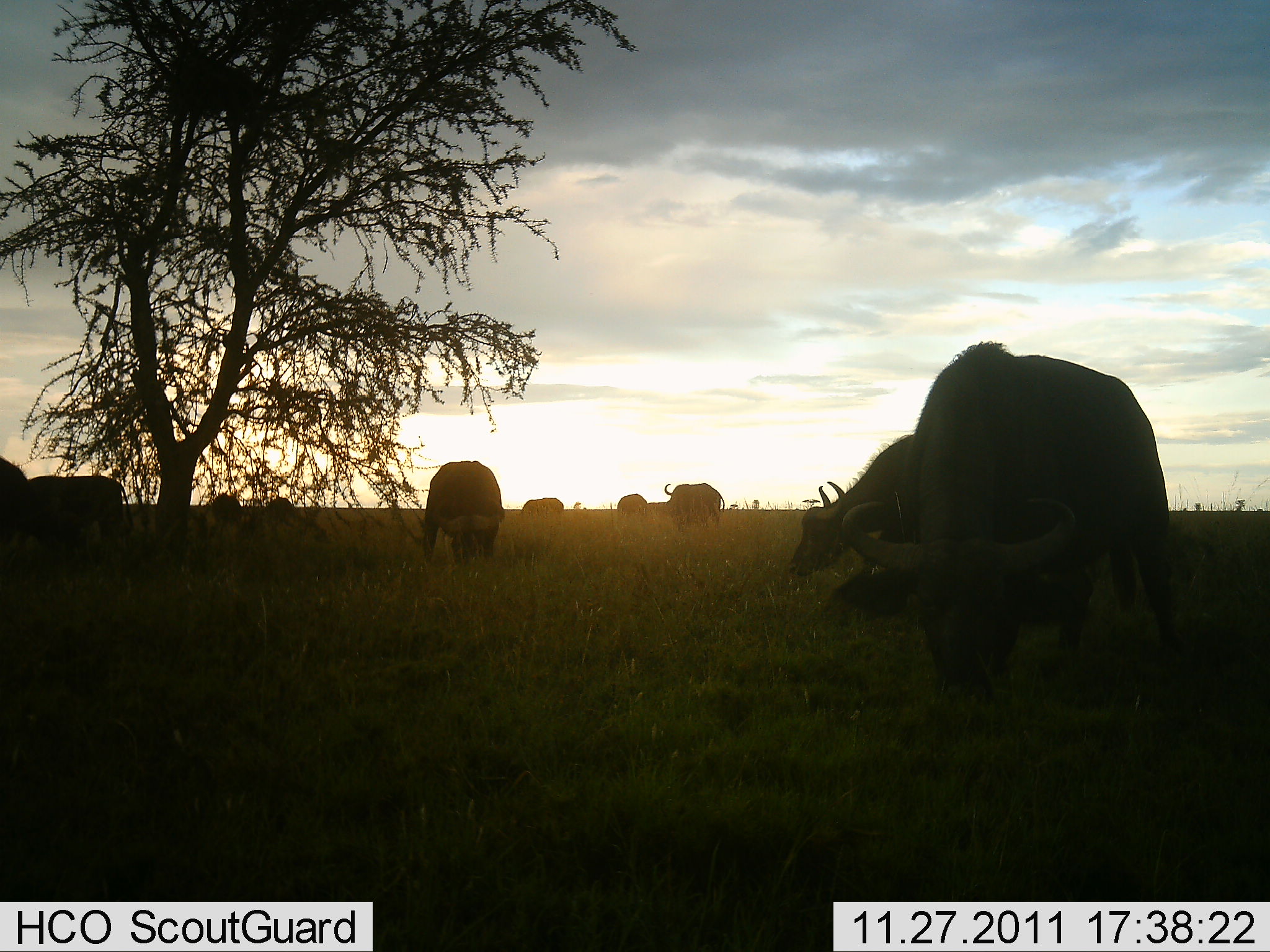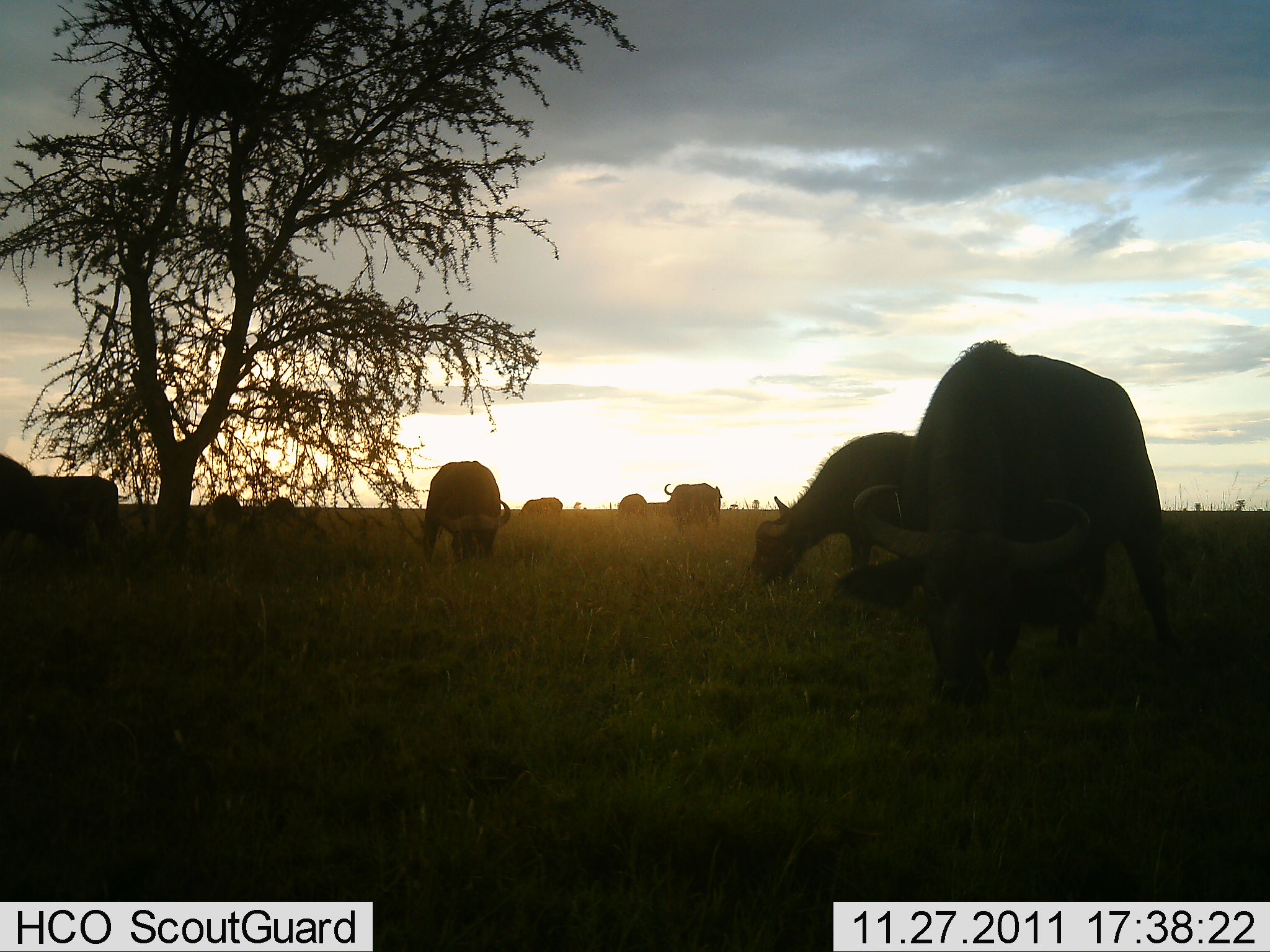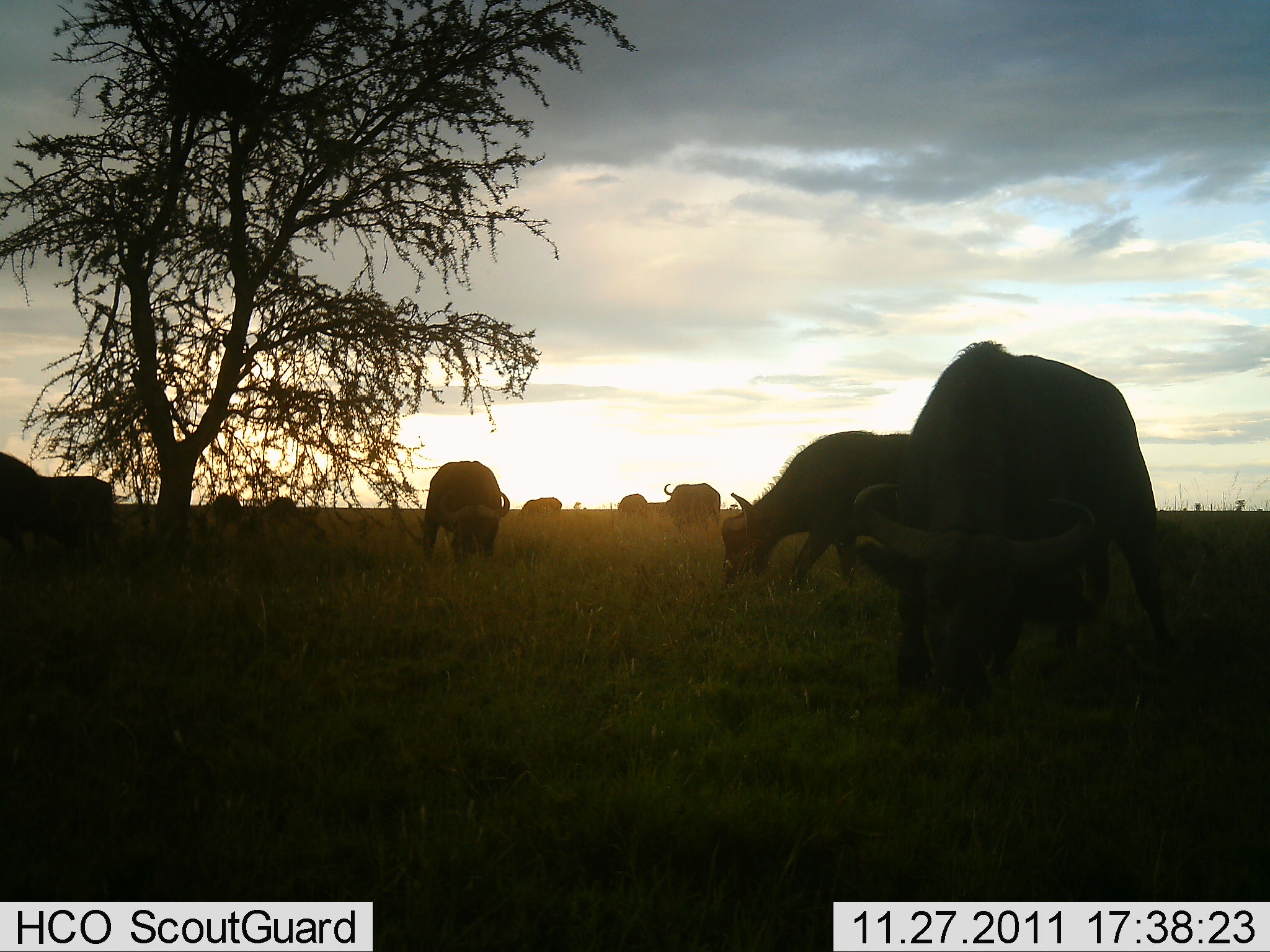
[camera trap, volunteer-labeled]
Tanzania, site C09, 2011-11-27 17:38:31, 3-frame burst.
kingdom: Animalia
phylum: Chordata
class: Mammalia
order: Artiodactyla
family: Bovidae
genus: Syncerus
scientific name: Syncerus caffer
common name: cape buffalo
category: buffalo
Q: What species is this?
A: Buffalo (cape buffalo) (Syncerus caffer).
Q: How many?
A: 10.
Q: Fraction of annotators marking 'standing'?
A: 23%.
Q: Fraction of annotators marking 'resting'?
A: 8%.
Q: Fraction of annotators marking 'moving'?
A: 8%.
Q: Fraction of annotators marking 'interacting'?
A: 0%.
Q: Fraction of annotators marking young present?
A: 0%.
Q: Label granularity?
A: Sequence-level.